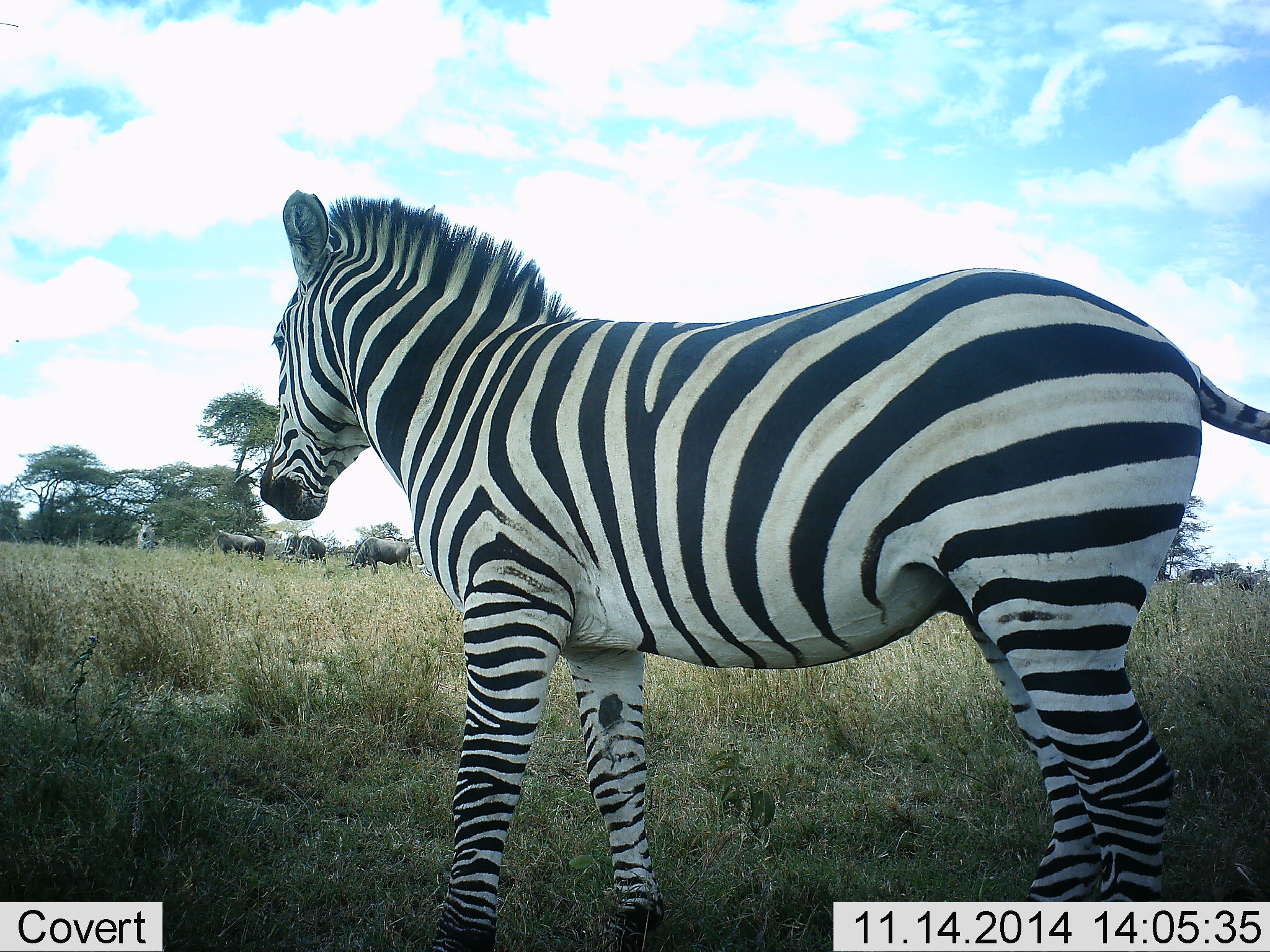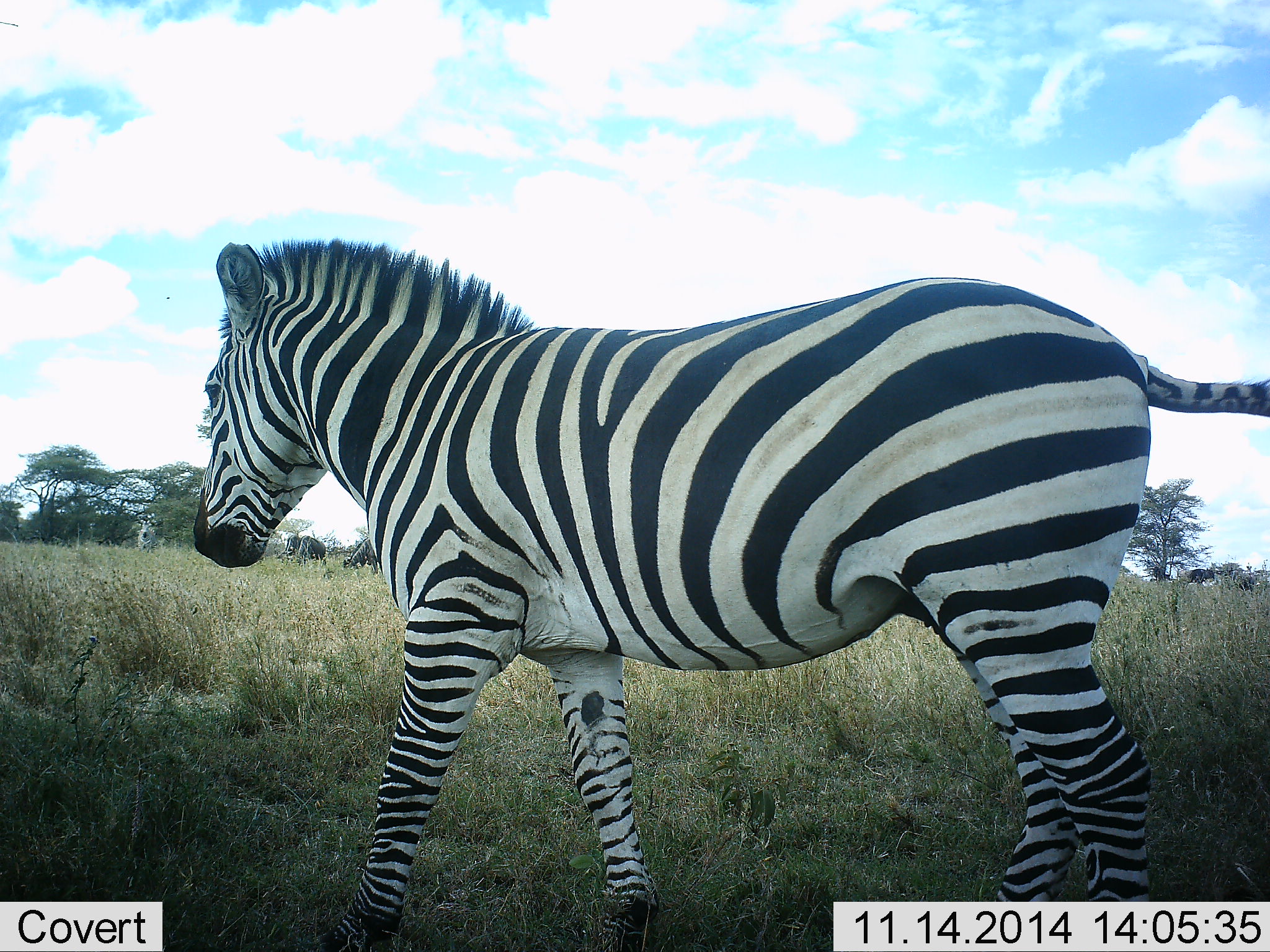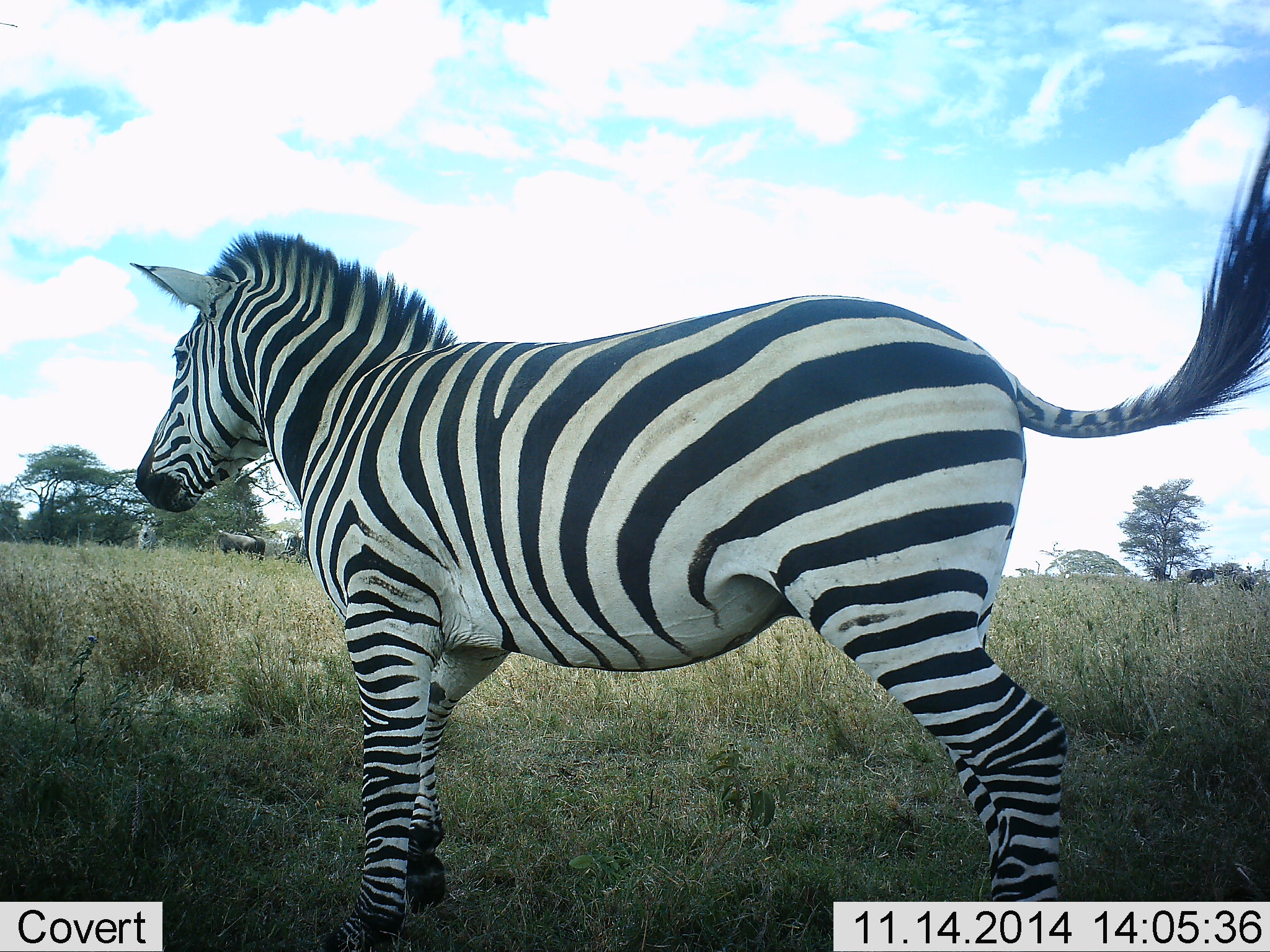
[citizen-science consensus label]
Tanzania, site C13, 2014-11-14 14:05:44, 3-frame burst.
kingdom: Animalia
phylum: Chordata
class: Mammalia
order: Perissodactyla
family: Equidae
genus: Equus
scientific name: Equus quagga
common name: plains zebra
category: zebra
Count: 1.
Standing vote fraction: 19%.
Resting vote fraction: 0%.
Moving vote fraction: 88%.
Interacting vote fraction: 0%.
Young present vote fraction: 0%.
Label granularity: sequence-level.